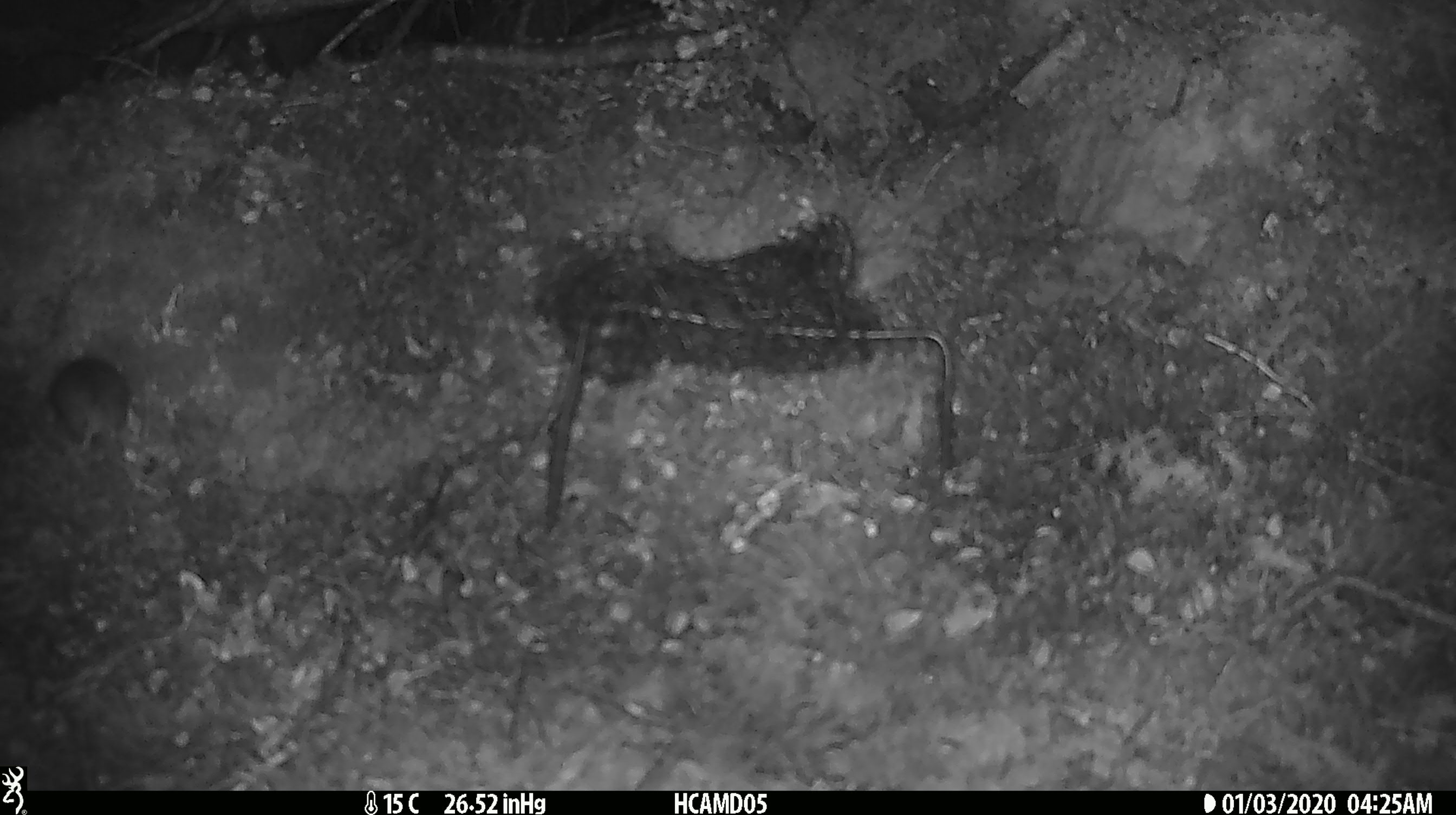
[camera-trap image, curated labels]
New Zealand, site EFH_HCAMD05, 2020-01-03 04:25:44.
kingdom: Animalia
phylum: Chordata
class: Mammalia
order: Rodentia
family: Muridae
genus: Mus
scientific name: Mus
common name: mouse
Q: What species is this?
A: Mouse (Mus).